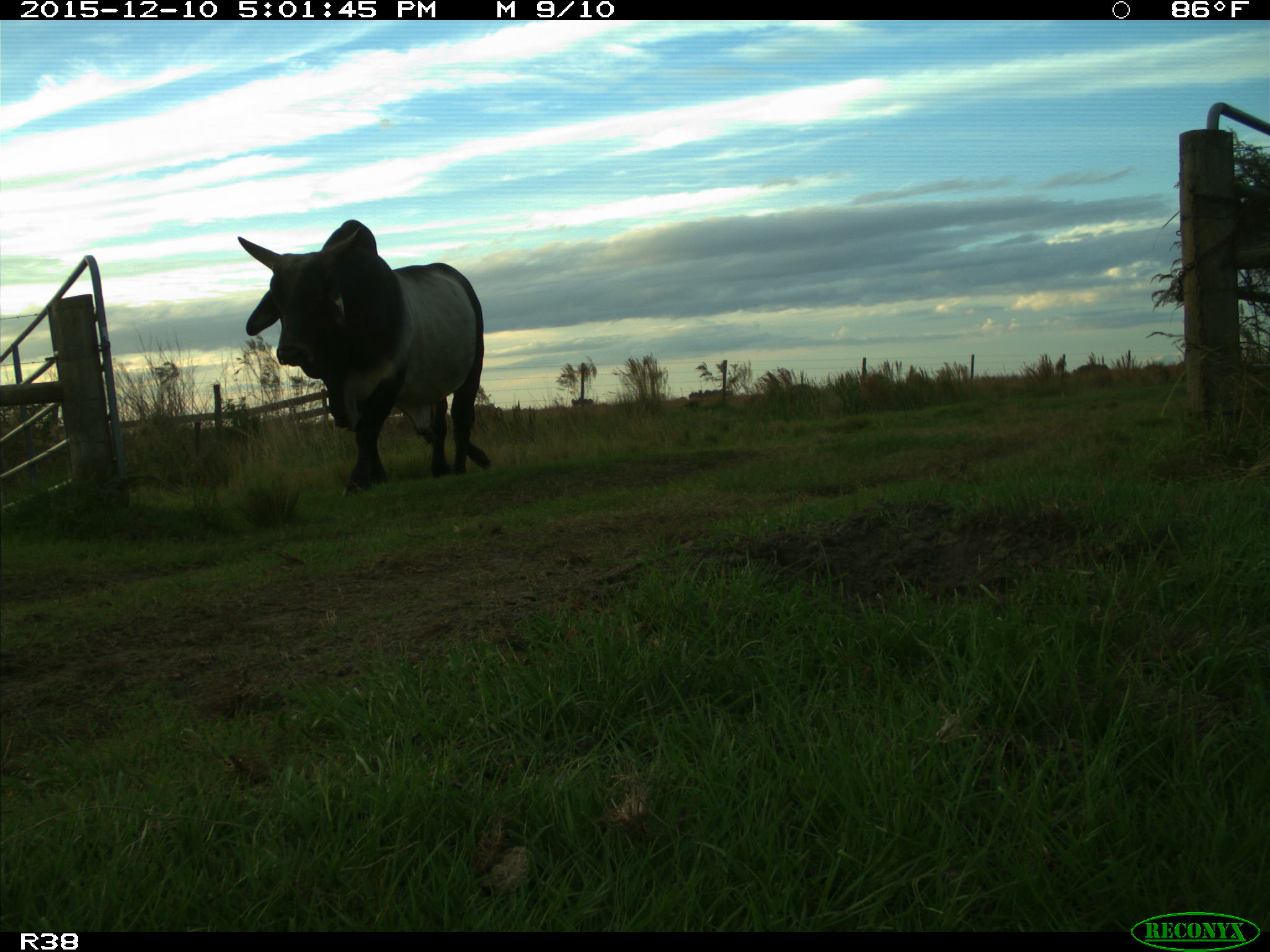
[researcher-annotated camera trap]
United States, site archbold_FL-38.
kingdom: Animalia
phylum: Chordata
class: Mammalia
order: Artiodactyla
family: Bovidae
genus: Bos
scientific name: Bos taurus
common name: domestic cow